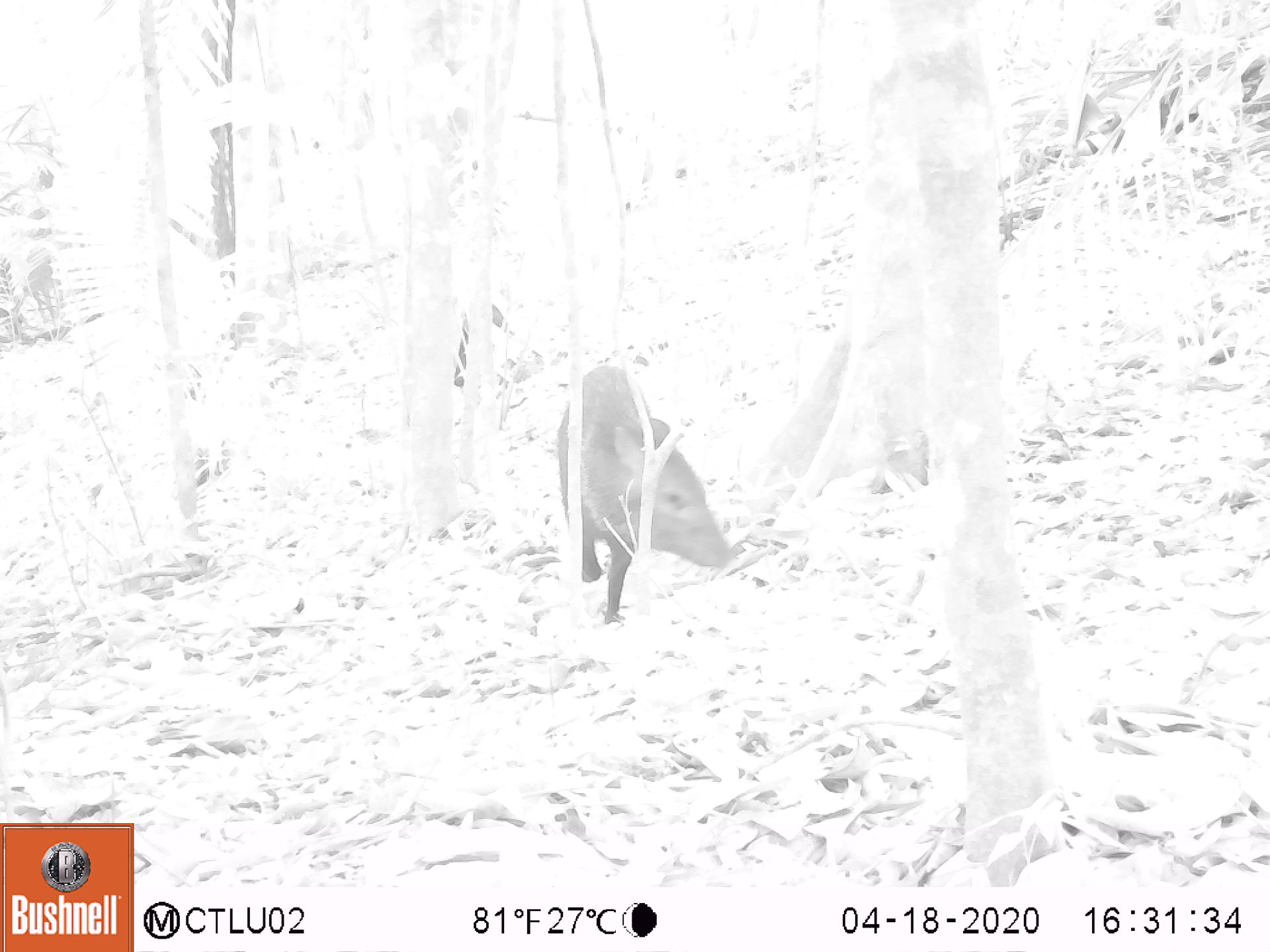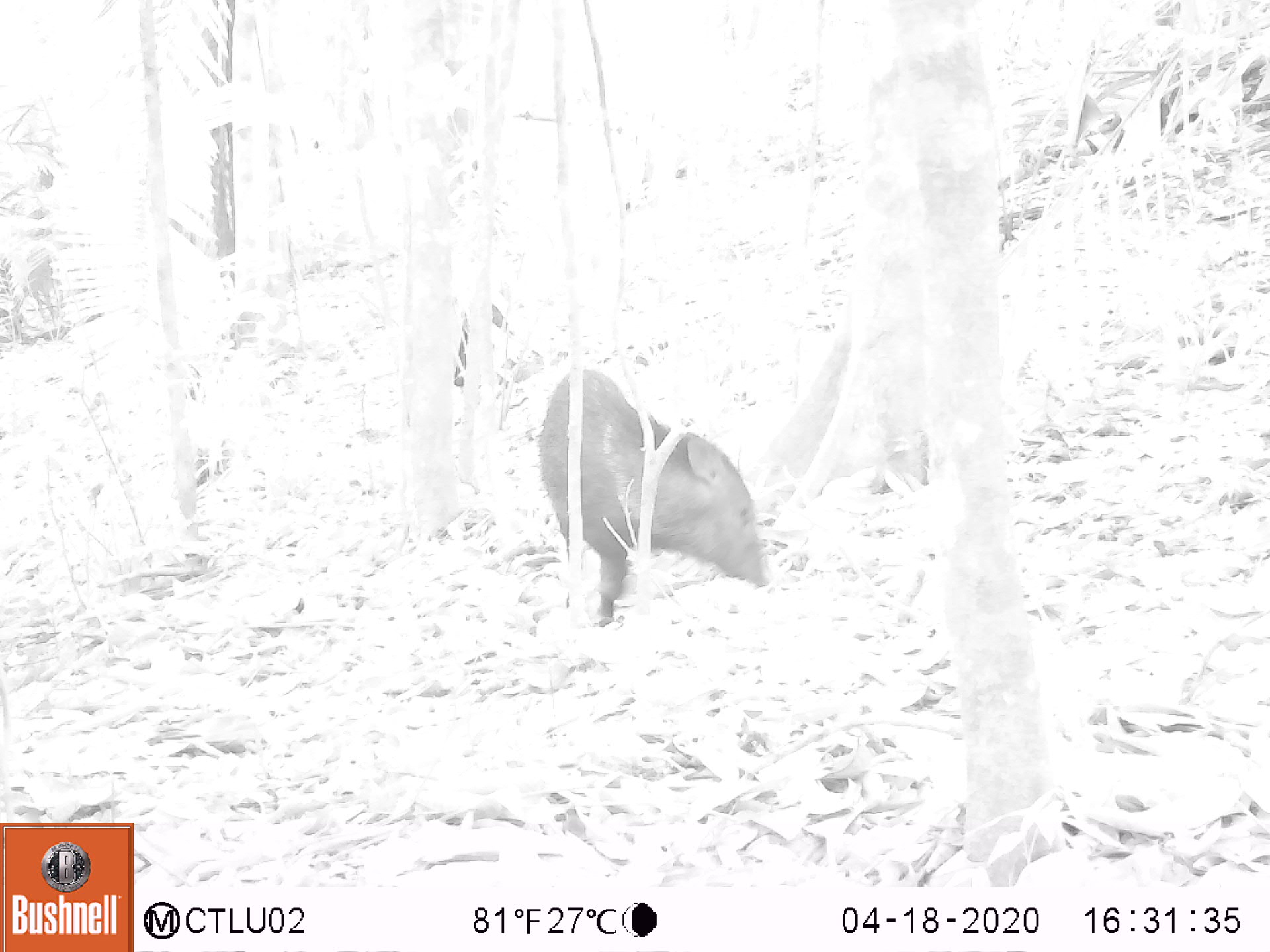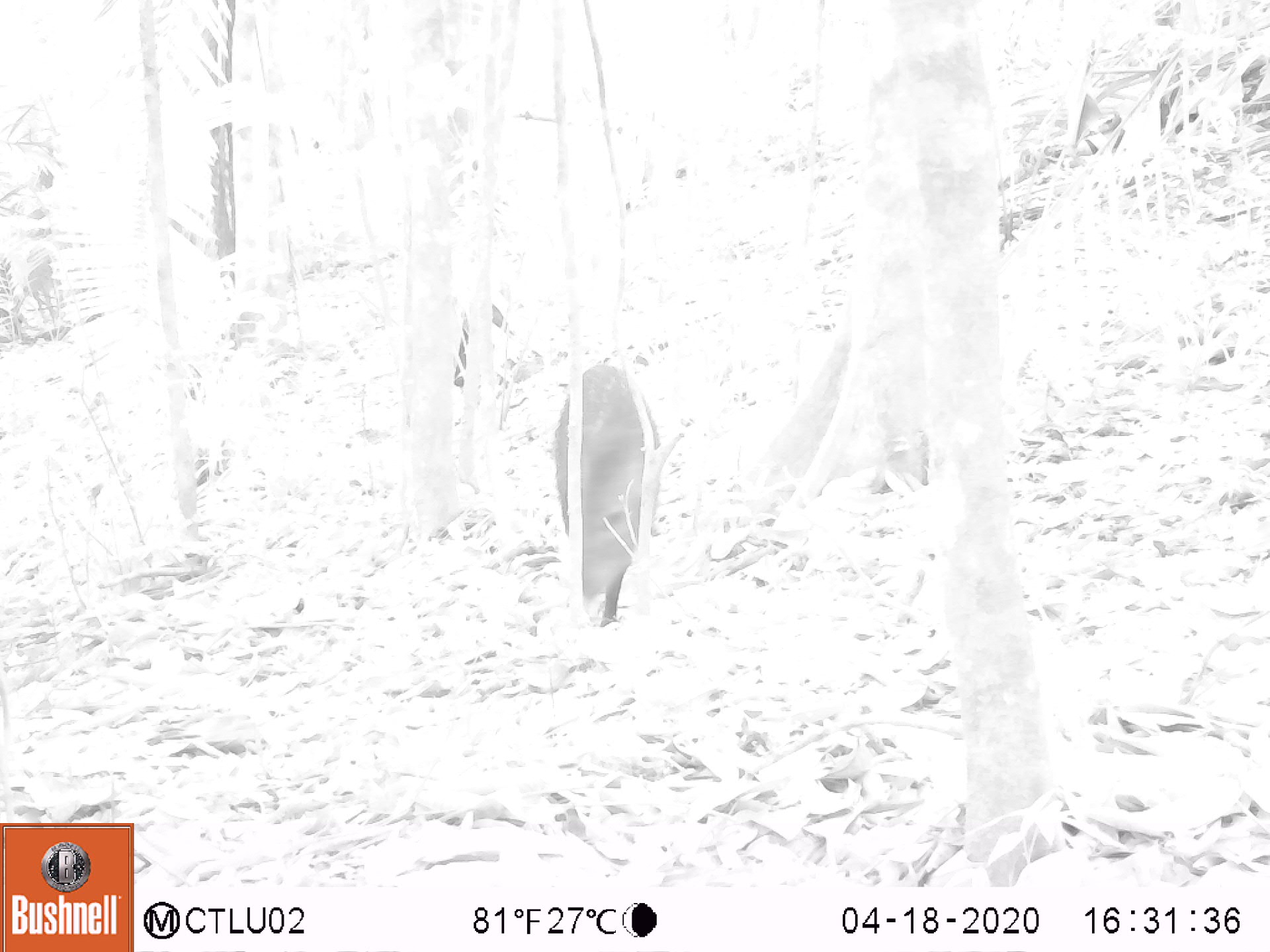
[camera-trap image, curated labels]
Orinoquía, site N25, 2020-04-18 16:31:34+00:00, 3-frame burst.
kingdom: Animalia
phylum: Chordata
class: Mammalia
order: Artiodactyla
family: Tayassuidae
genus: Pecari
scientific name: Pecari tajacu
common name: collared peccary